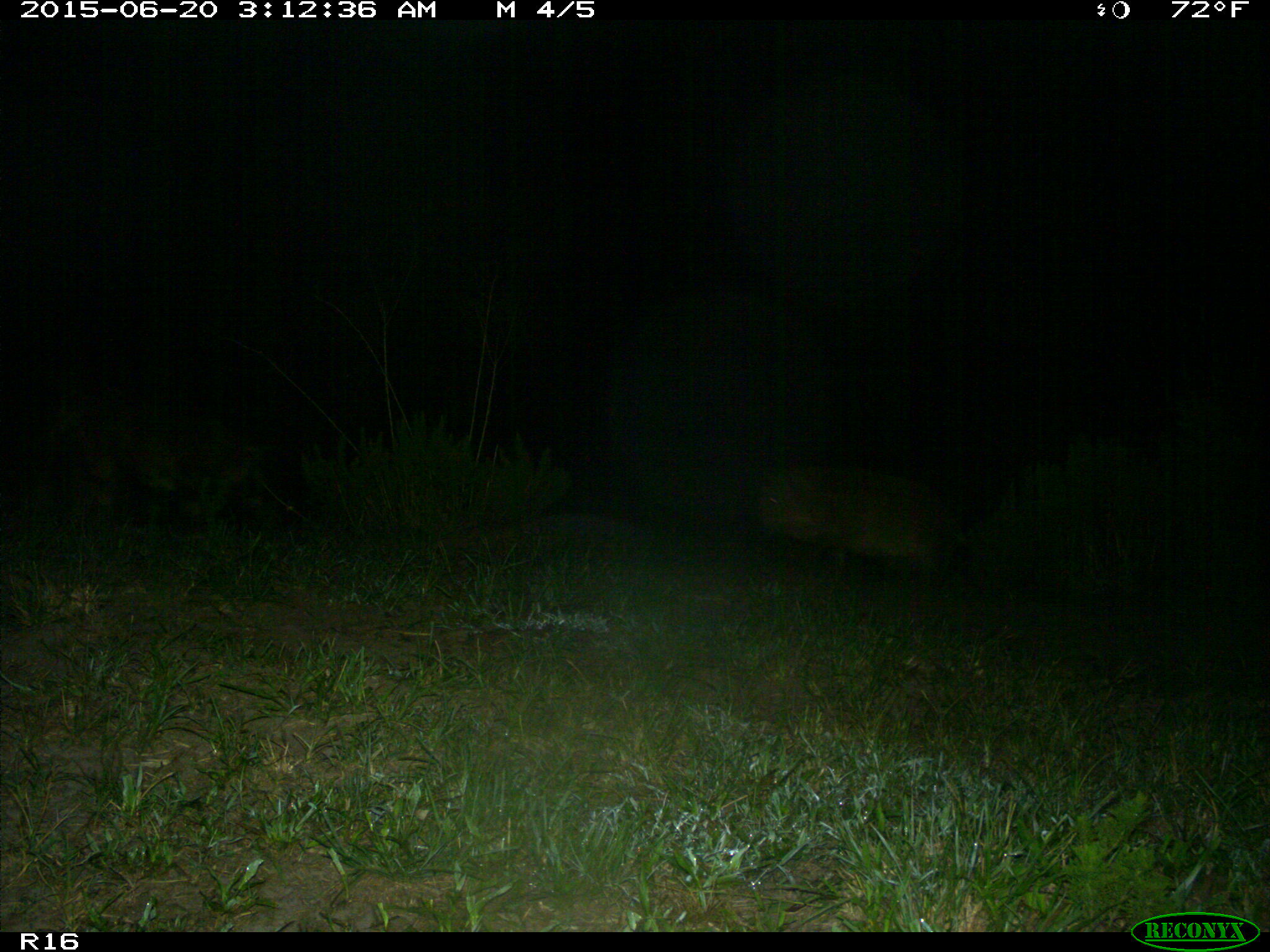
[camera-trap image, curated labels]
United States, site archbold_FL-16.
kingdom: Animalia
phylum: Chordata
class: Mammalia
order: Artiodactyla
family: Suidae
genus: Sus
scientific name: Sus scrofa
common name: wild boar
Sus scrofa (wild boar).